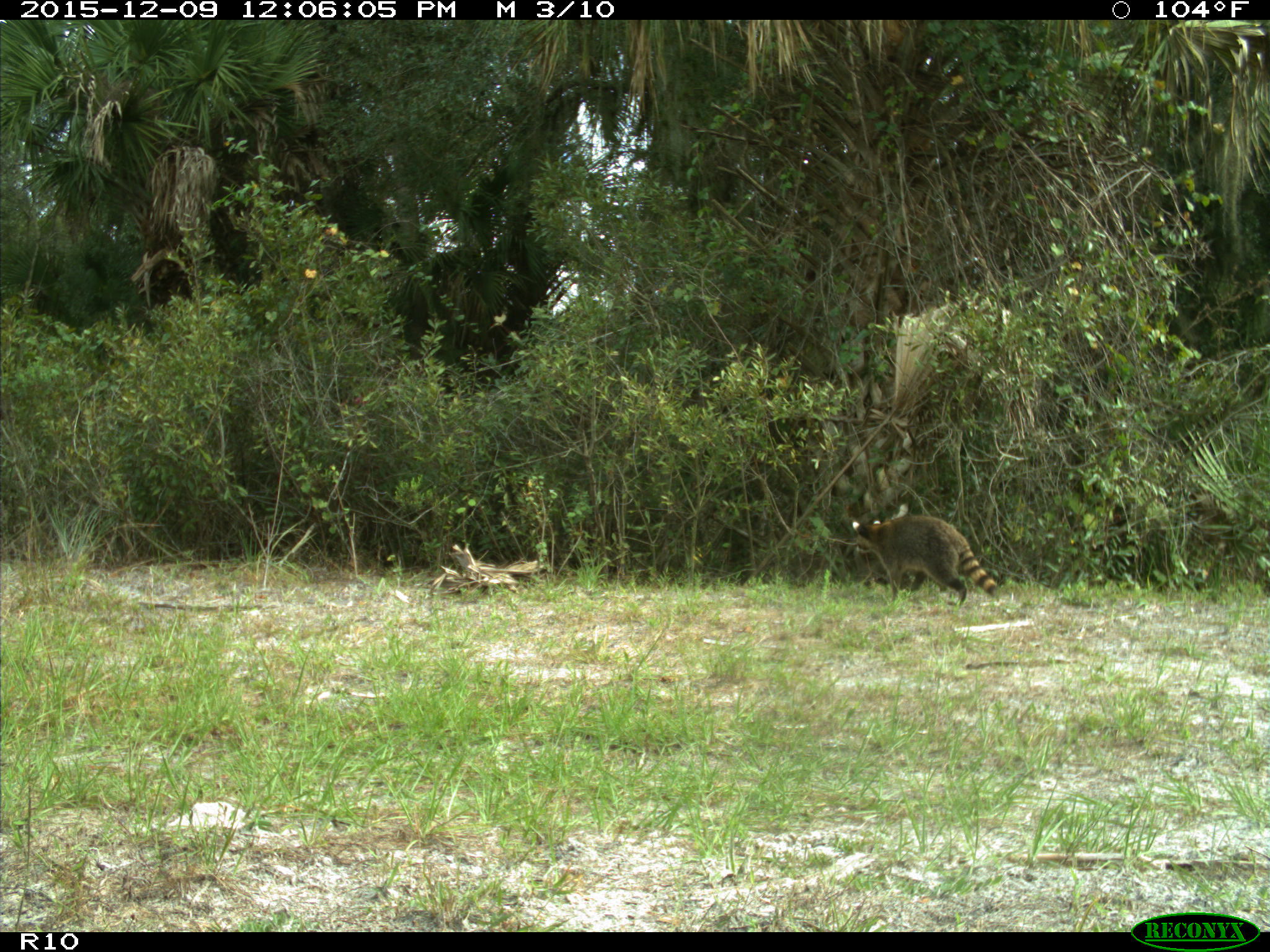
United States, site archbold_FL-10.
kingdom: Animalia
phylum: Chordata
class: Mammalia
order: Carnivora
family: Procyonidae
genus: Procyon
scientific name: Procyon lotor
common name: common raccoon